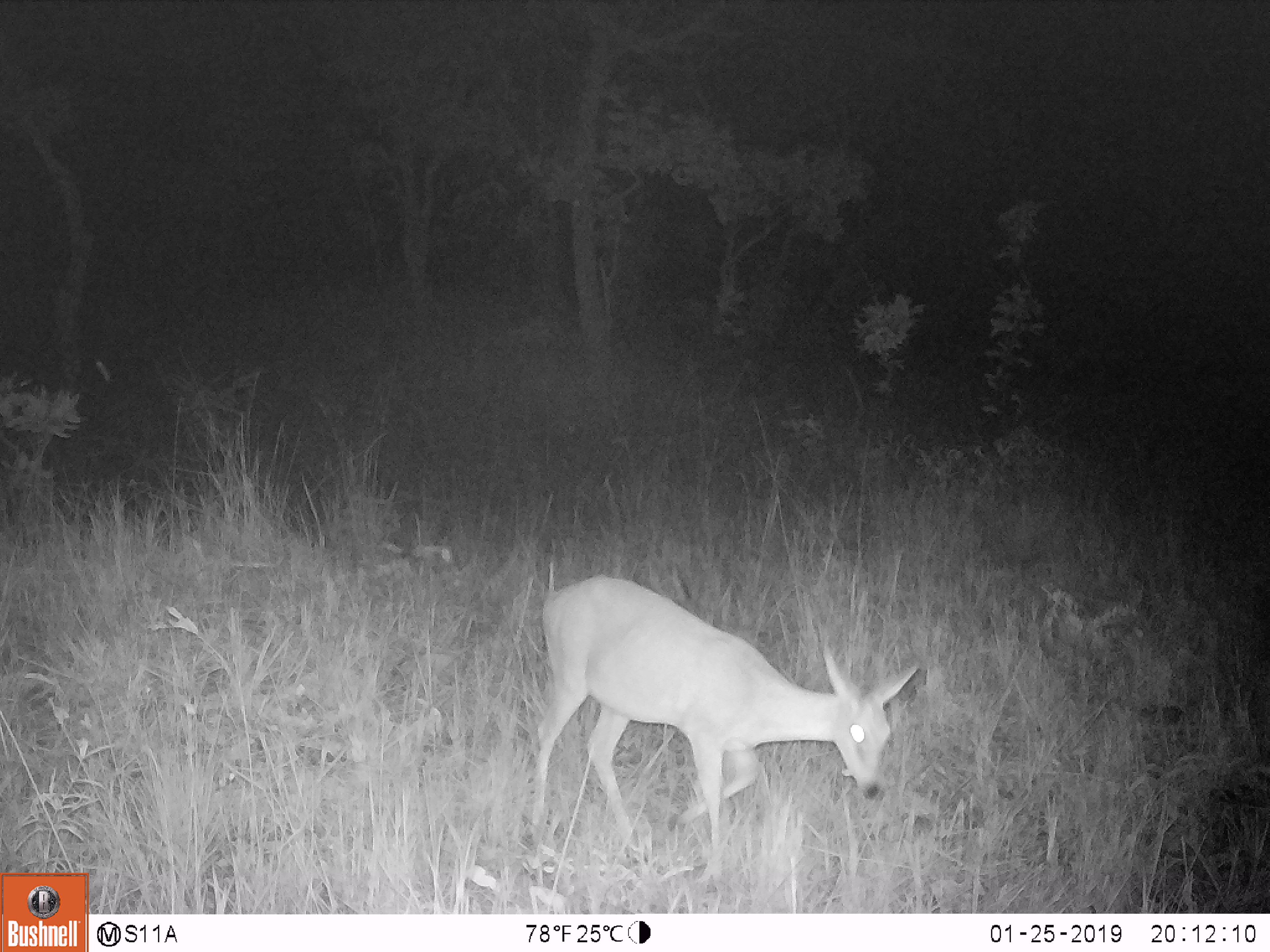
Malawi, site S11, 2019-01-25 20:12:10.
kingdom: Animalia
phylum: Chordata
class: Mammalia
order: Artiodactyla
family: Bovidae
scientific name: Antilopinae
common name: small antelope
Small antelope (Antilopinae), count 1.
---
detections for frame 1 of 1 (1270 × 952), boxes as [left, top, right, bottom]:
small antelope: [504, 553, 926, 889]